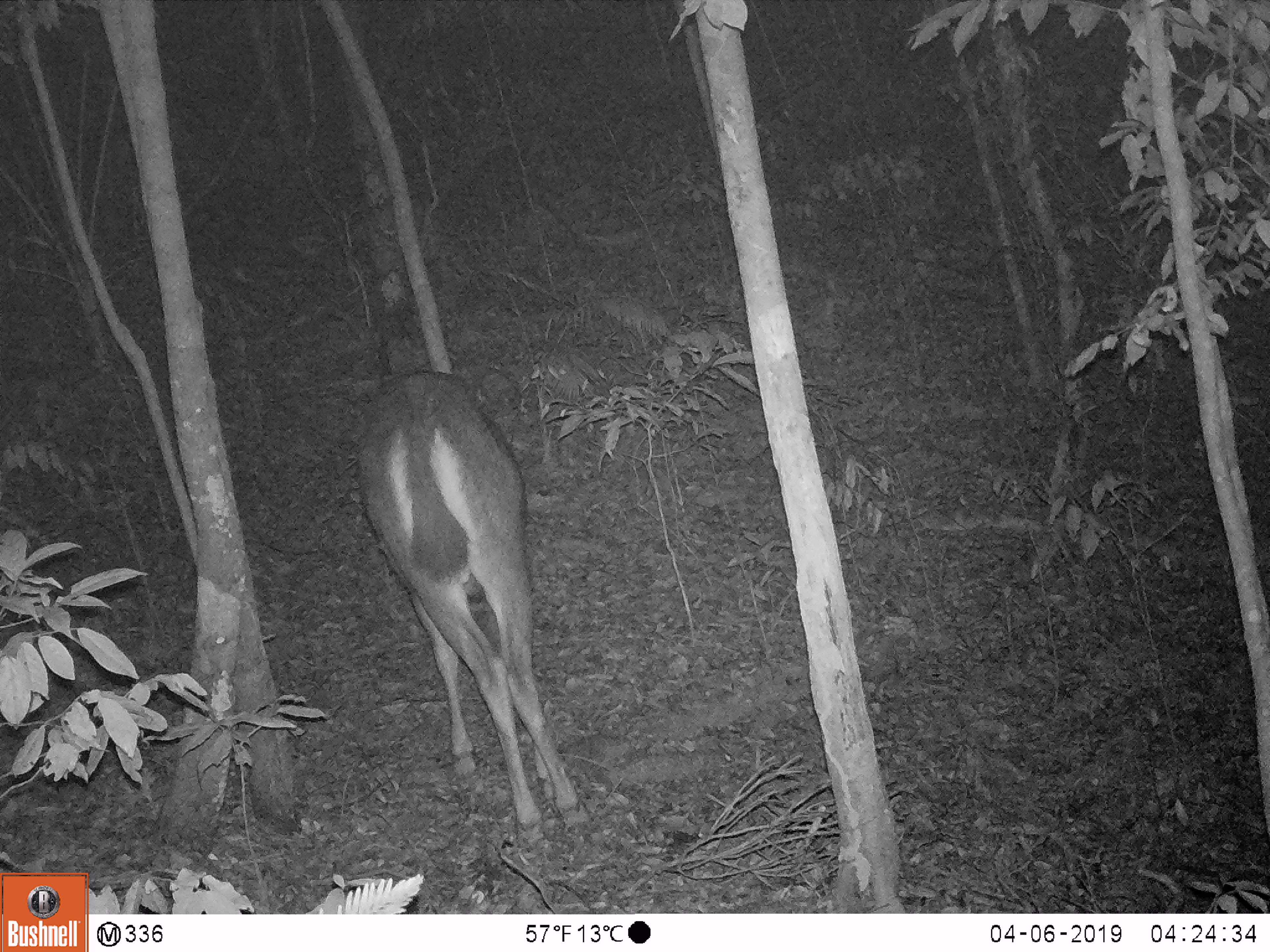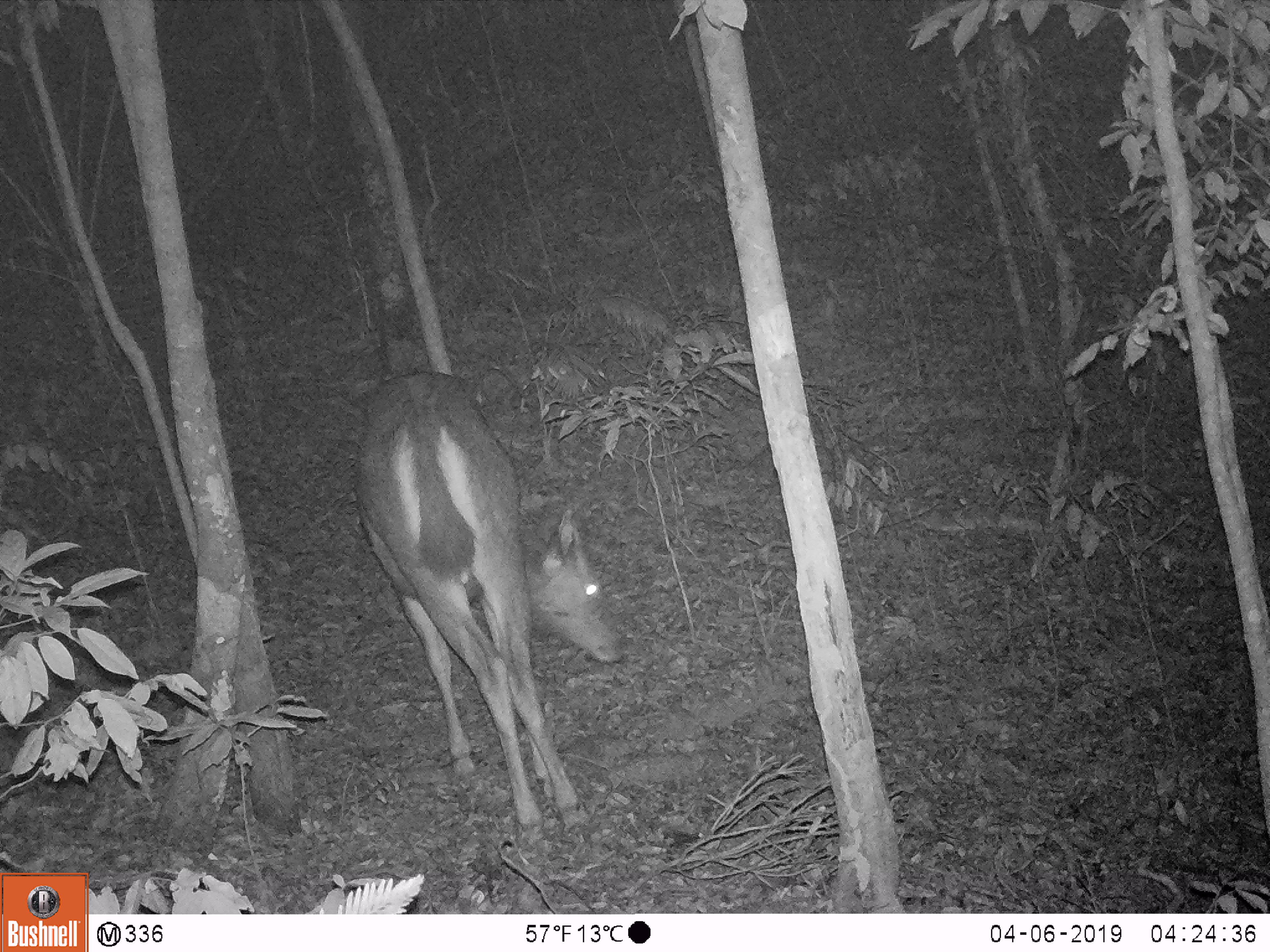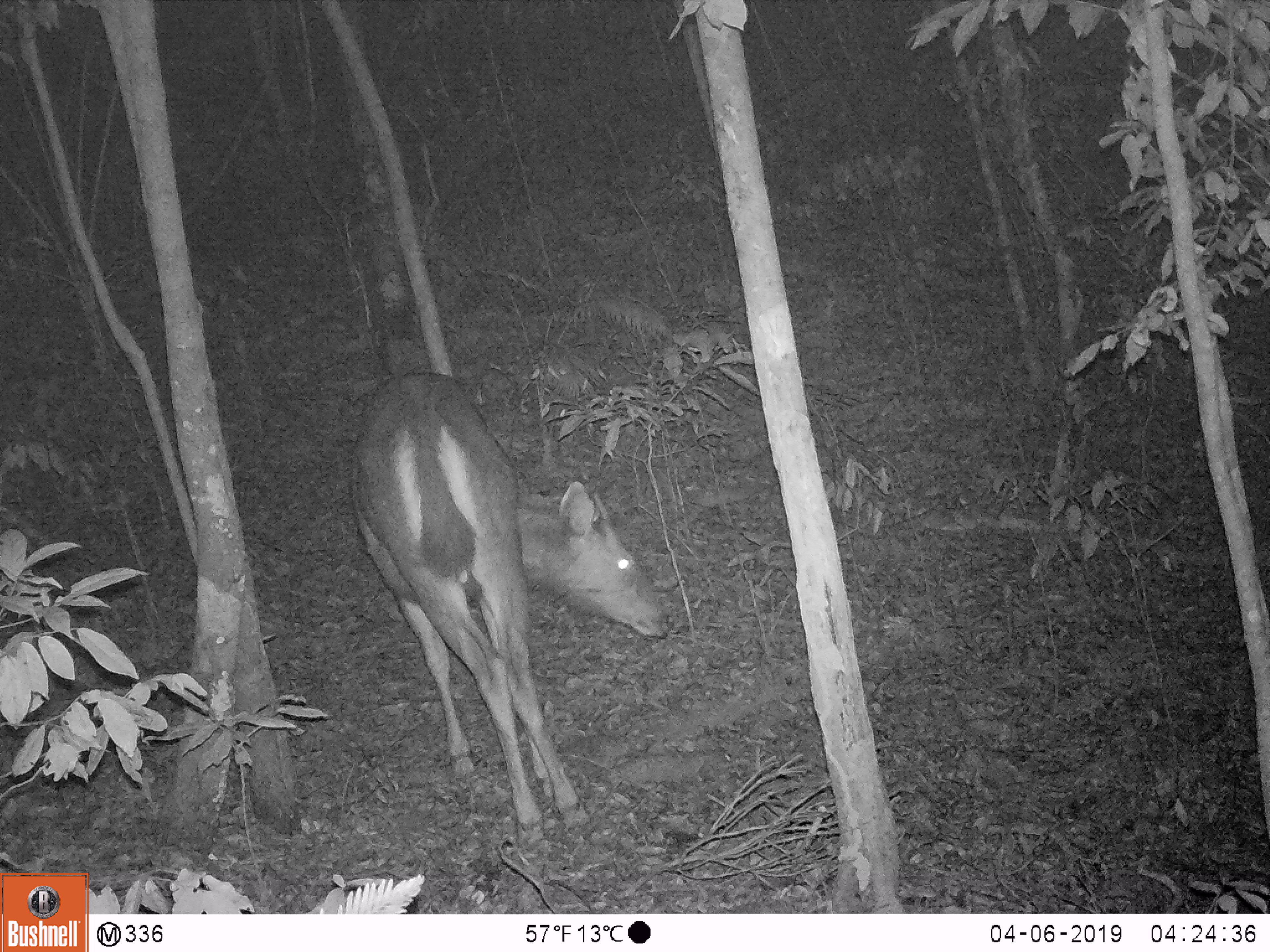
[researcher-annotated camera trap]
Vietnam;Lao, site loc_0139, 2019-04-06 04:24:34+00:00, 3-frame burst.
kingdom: Animalia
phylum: Chordata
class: Mammalia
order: Artiodactyla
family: Cervidae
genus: Rusa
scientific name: Rusa unicolor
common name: sambar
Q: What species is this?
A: Sambar (Rusa unicolor).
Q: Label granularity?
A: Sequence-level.